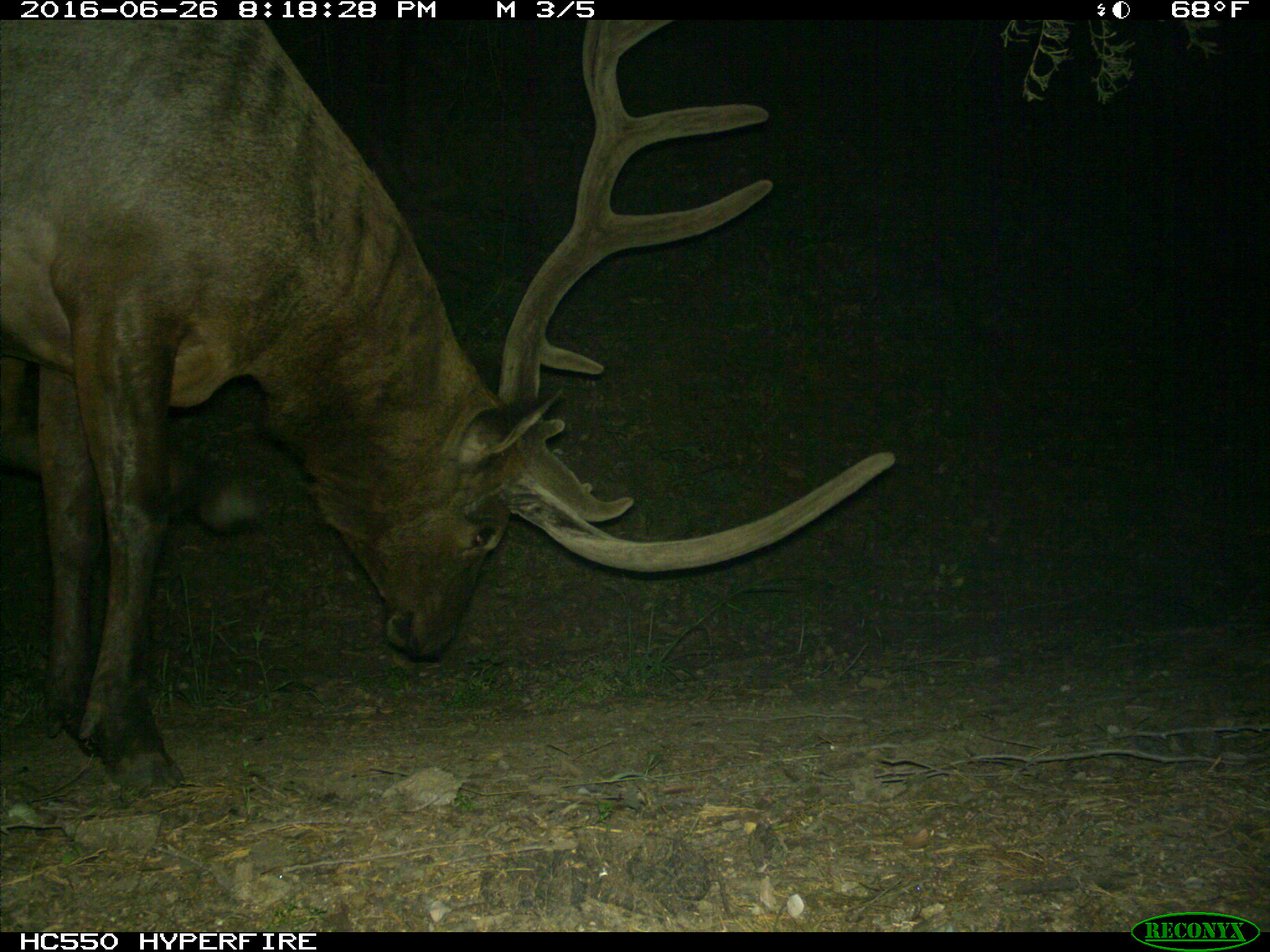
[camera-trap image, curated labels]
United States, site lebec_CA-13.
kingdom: Animalia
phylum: Chordata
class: Mammalia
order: Artiodactyla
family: Cervidae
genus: Cervus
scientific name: Cervus canadensis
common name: elk